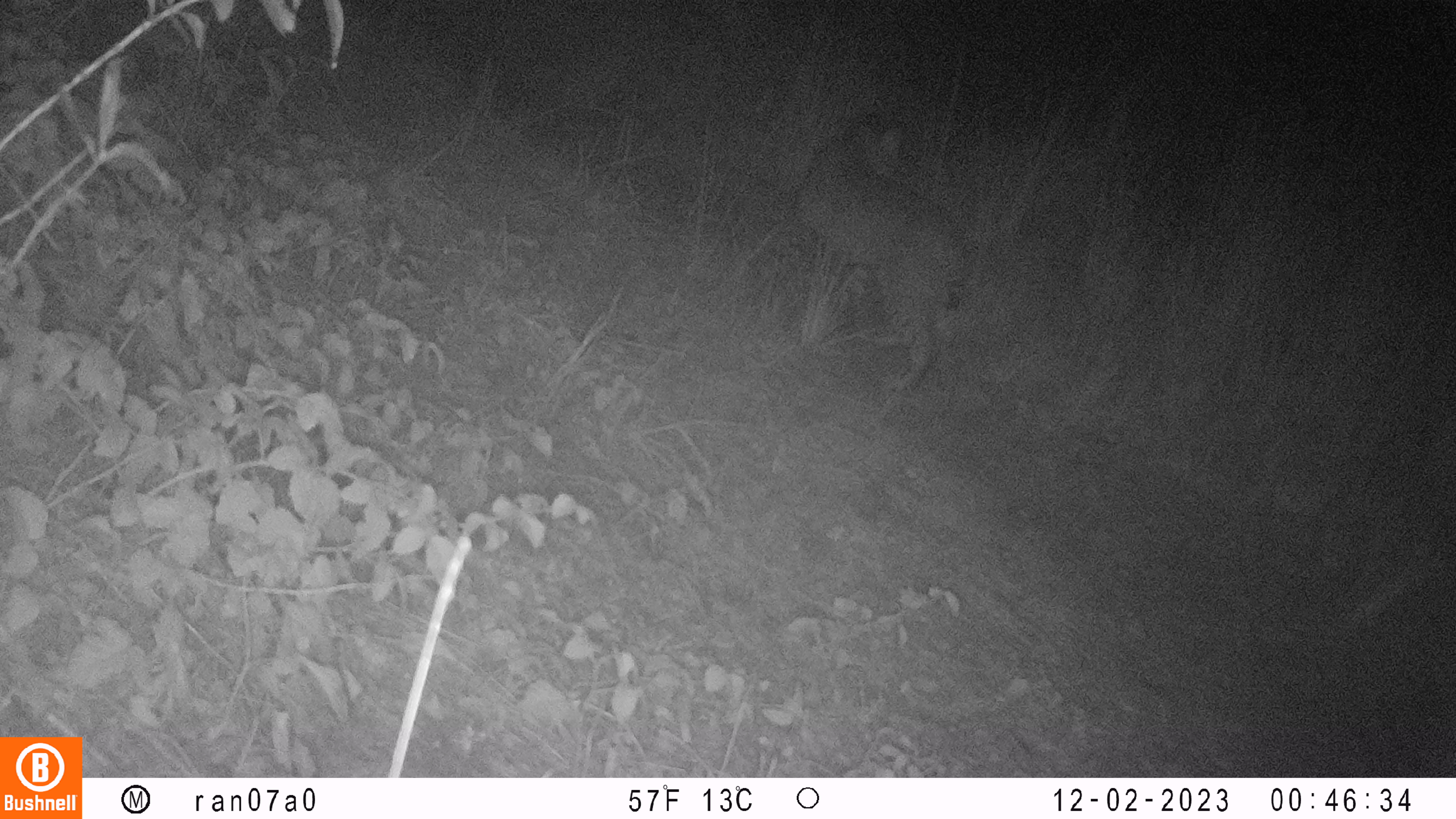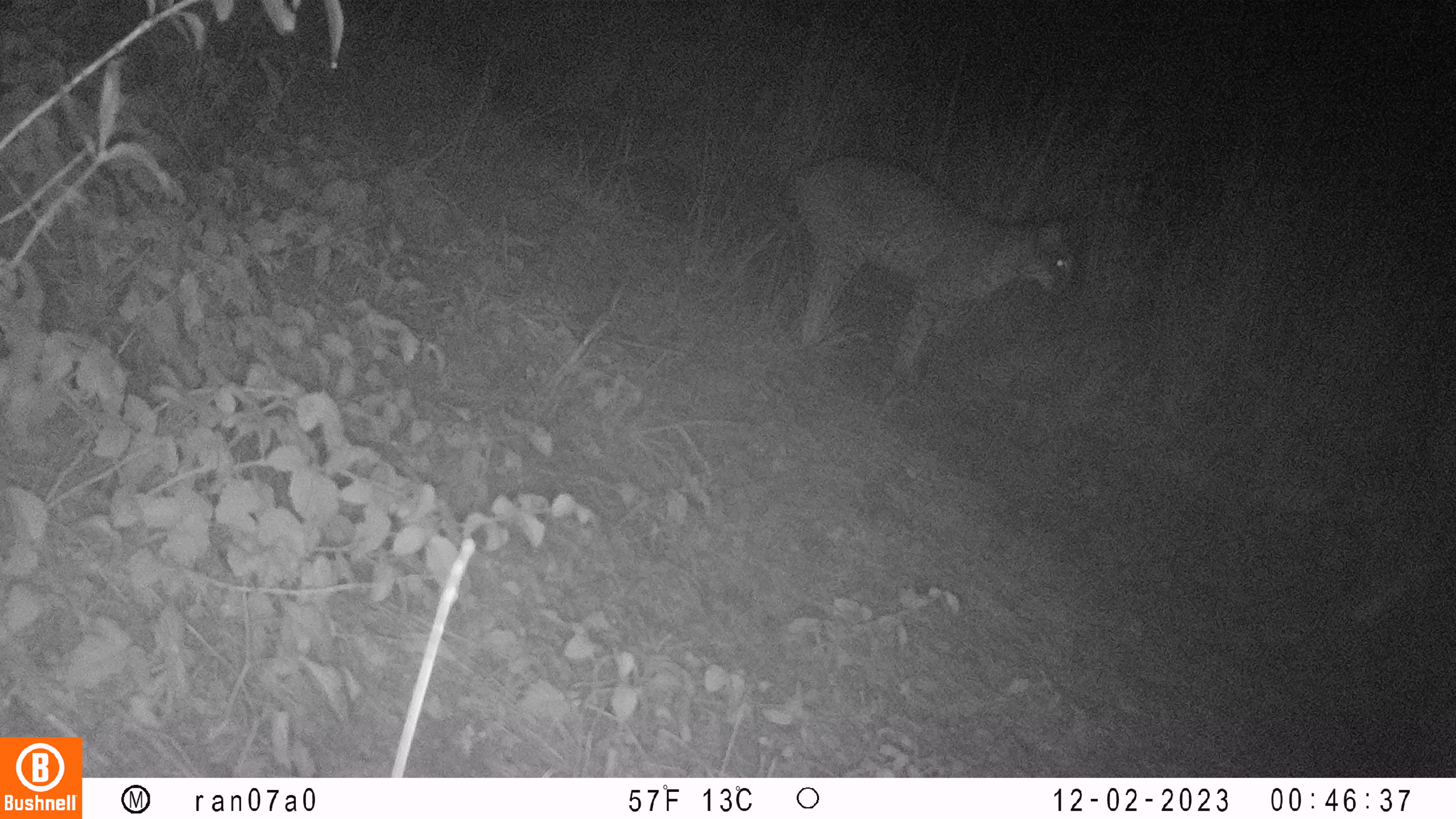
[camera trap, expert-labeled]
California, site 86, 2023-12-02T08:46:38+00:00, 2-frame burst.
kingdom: Animalia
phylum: Chordata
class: Mammalia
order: Carnivora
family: Felidae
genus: Lynx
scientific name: Lynx rufus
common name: bobcat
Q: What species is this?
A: Bobcat (Lynx rufus).